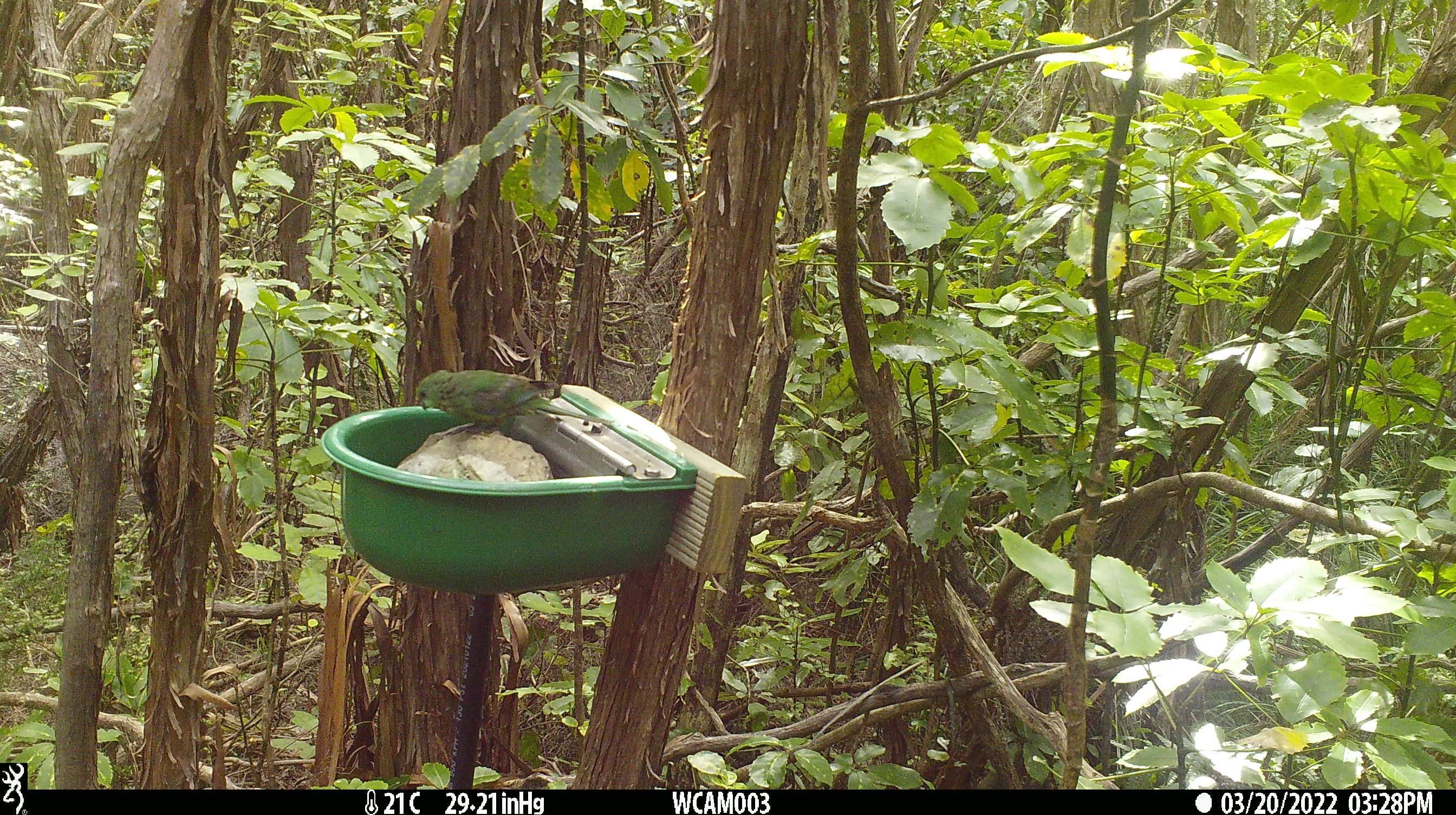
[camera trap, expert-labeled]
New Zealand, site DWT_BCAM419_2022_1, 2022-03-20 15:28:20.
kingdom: Animalia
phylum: Chordata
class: Aves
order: Psittaciformes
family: Psittaculidae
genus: Cyanoramphus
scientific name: Cyanoramphus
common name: parakeet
Parakeet (Cyanoramphus).